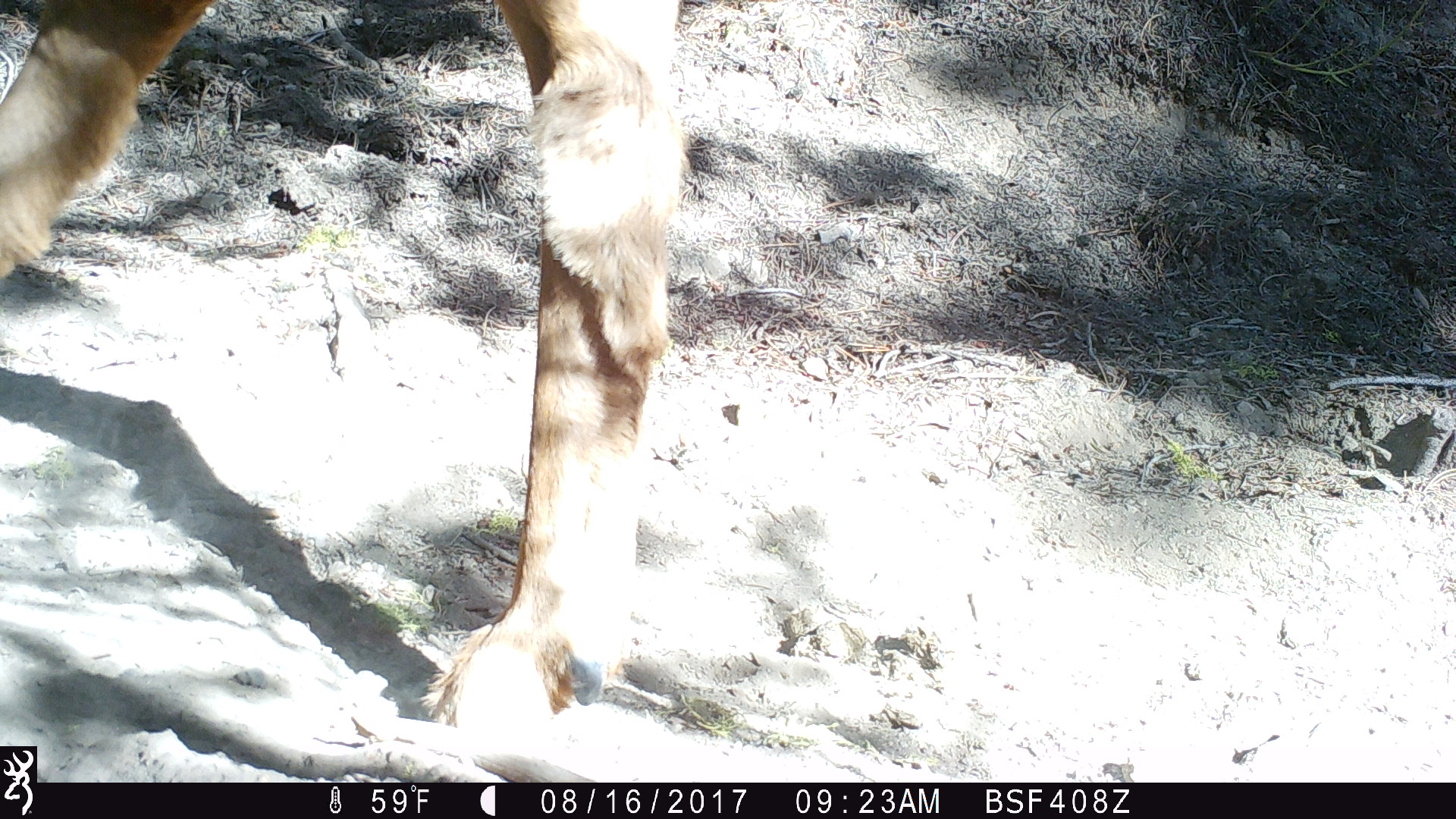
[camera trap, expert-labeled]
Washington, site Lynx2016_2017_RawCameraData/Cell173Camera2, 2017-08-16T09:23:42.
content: unidentified animal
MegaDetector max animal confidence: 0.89